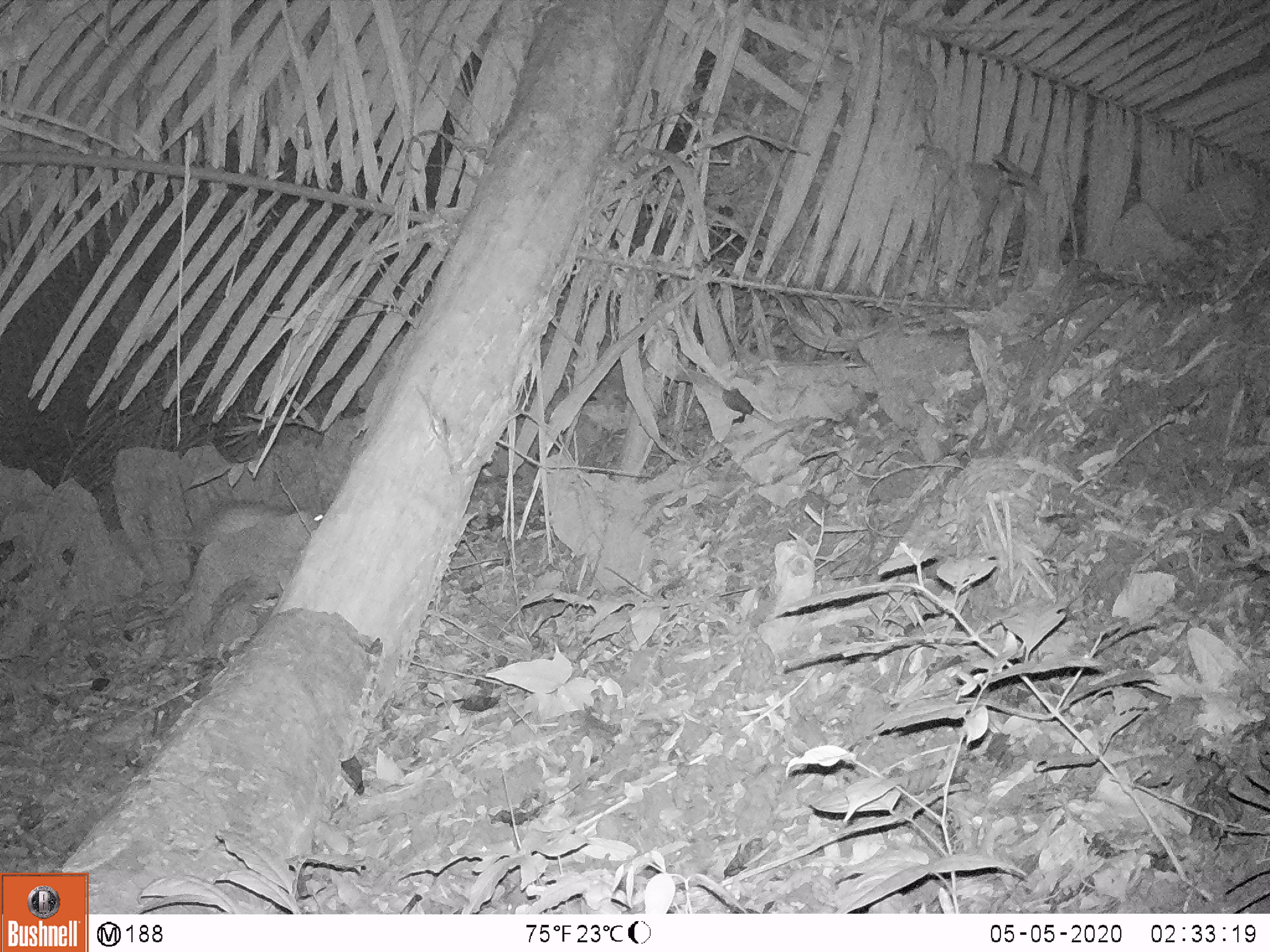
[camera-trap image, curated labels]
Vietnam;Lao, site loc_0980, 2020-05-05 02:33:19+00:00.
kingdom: Animalia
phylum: Chordata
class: Mammalia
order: Rodentia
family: Hystricidae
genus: Atherurus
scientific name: Atherurus macrourus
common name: asiatic brush-tailed porcupine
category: asiatic brush tailed porcupine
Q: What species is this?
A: Asiatic brush tailed porcupine (asiatic brush-tailed porcupine) (Atherurus macrourus).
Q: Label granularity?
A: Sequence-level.